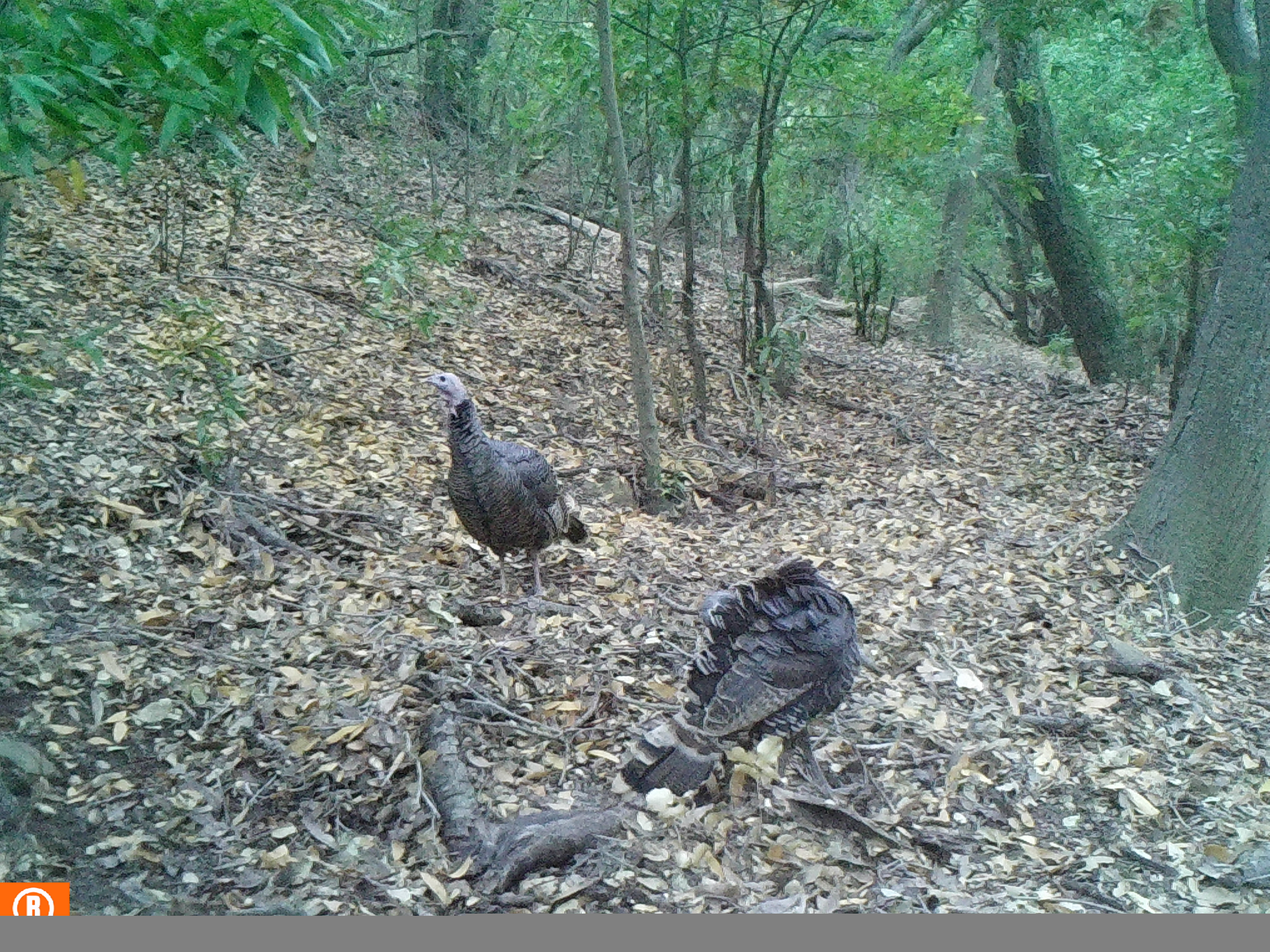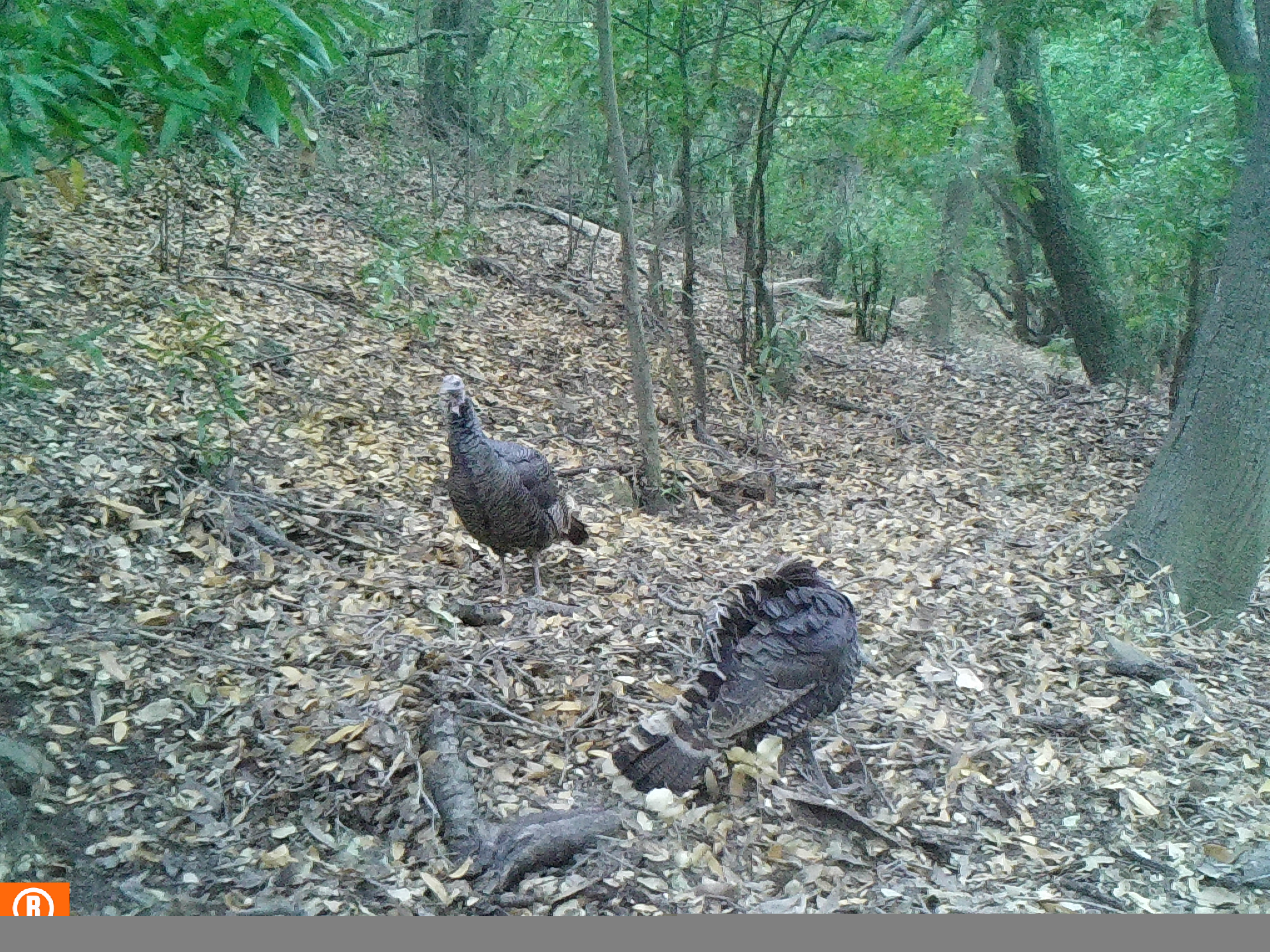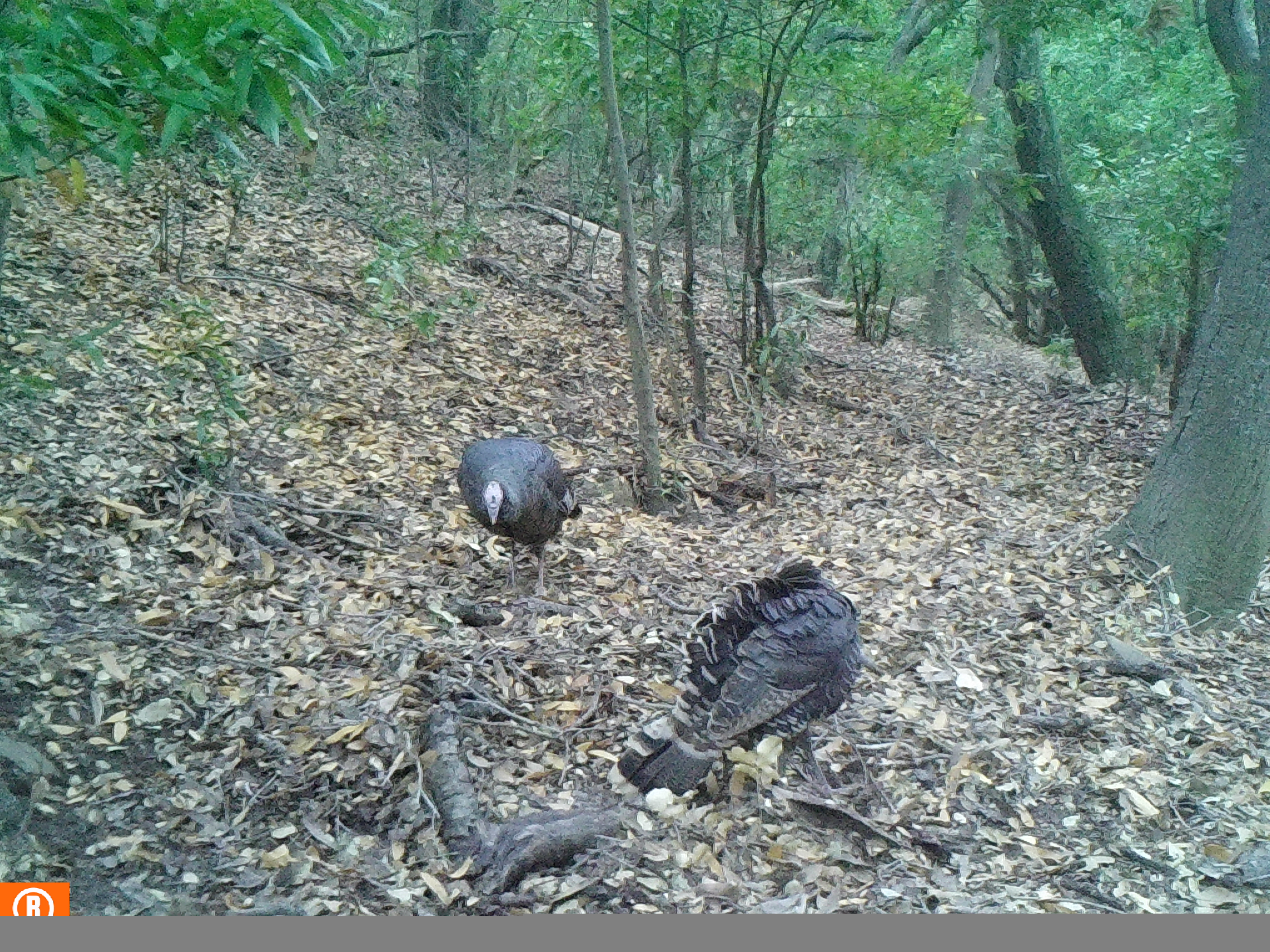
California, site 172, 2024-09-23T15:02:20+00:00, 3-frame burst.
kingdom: Animalia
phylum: Chordata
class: Aves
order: Galliformes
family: Phasianidae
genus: Meleagris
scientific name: Meleagris gallopavo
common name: turkey